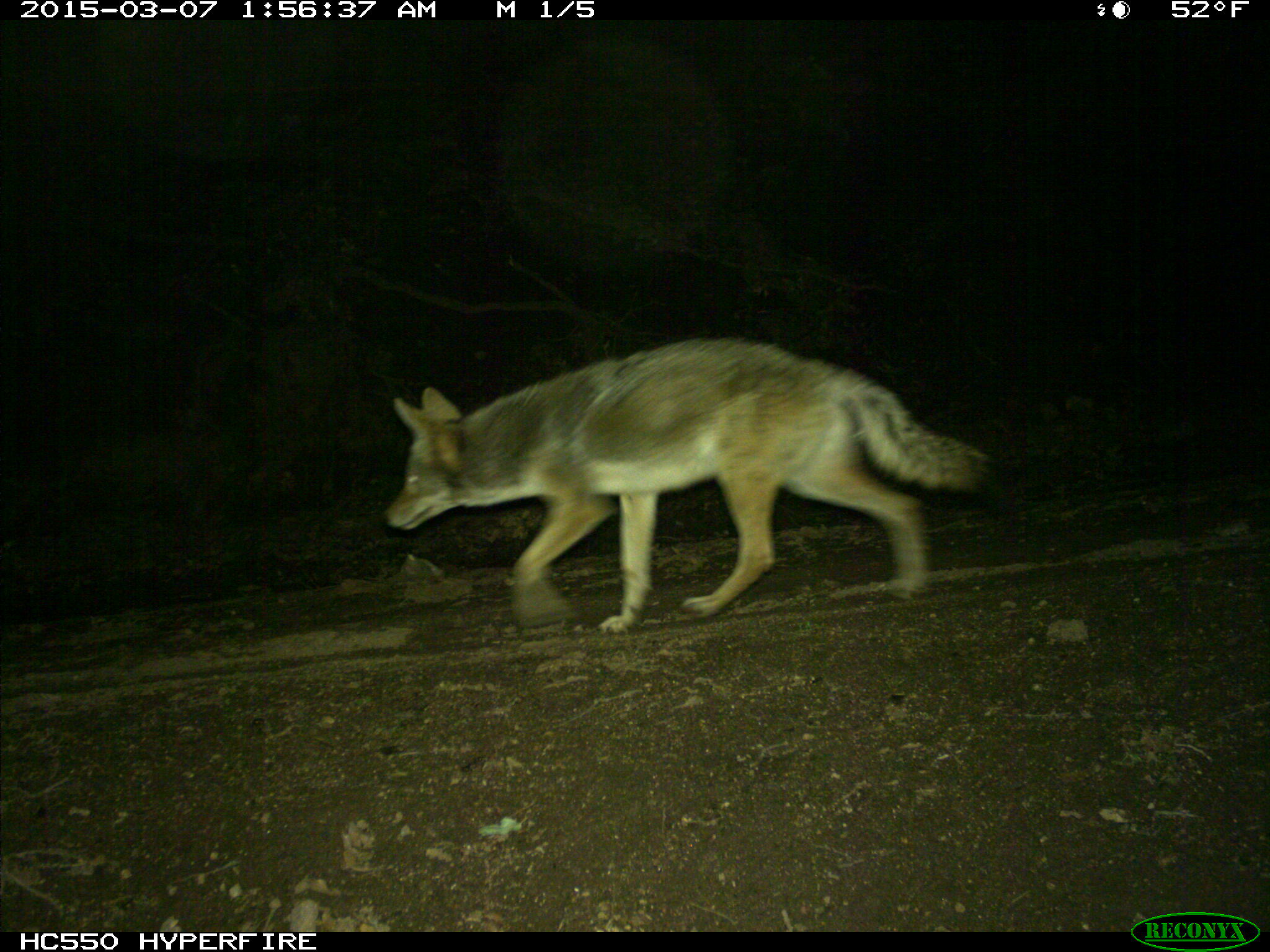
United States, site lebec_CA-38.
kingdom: Animalia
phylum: Chordata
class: Mammalia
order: Carnivora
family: Canidae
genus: Canis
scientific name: Canis latrans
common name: coyote